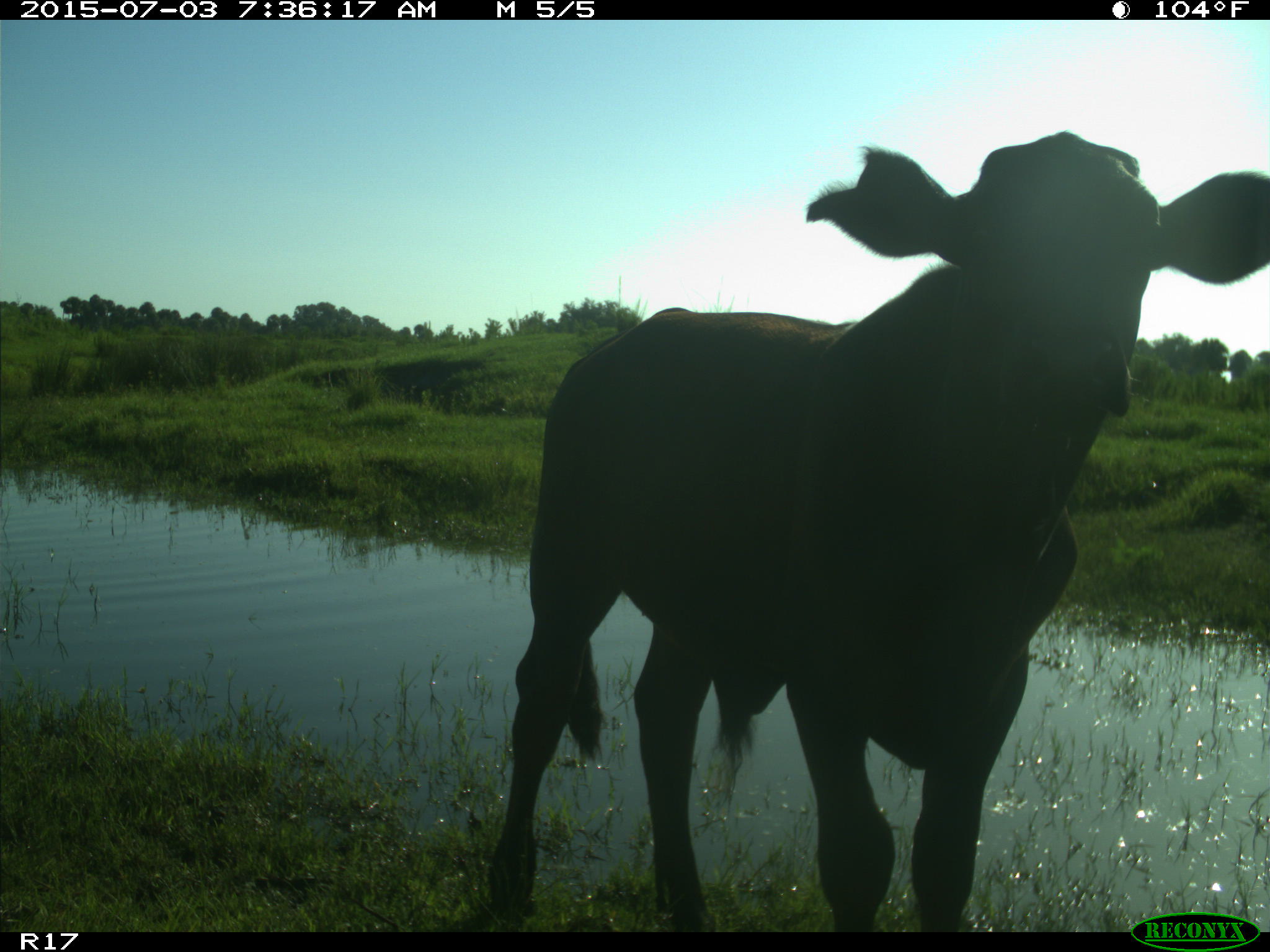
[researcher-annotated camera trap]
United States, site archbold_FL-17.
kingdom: Animalia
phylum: Chordata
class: Mammalia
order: Artiodactyla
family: Bovidae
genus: Bos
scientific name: Bos taurus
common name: domestic cow